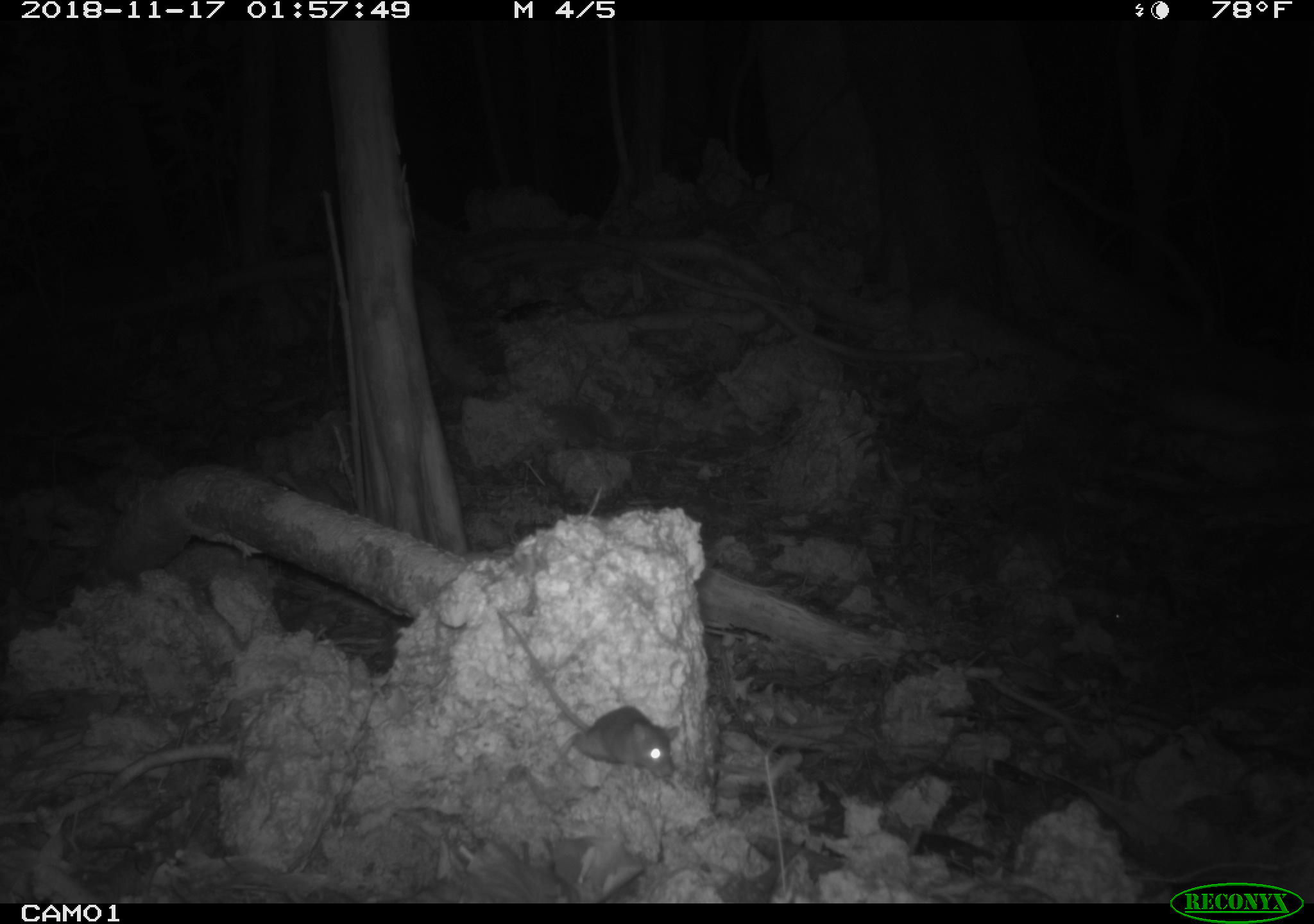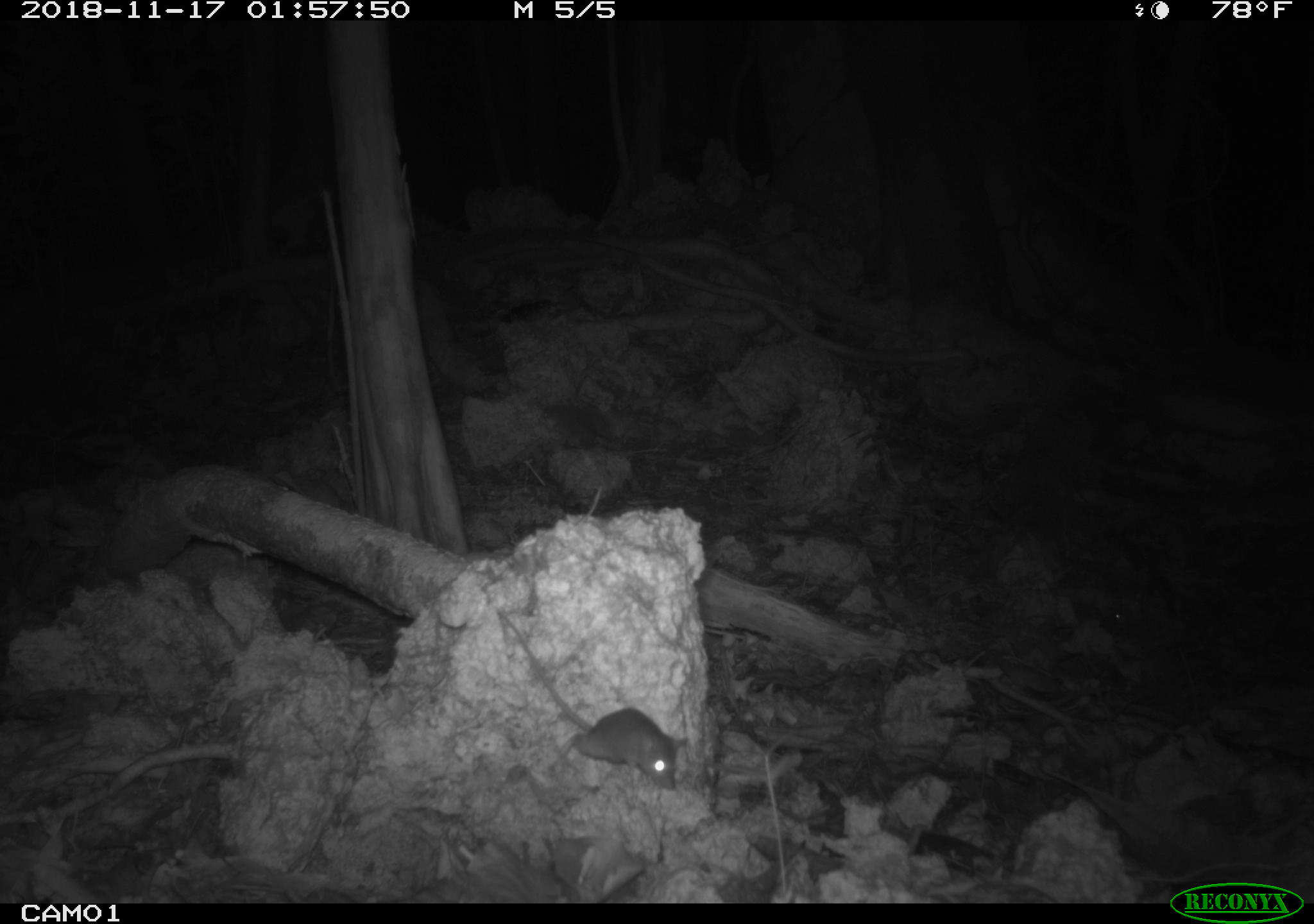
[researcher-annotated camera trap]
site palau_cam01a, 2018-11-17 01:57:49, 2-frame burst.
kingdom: Animalia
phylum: Chordata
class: Mammalia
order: Rodentia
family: Muridae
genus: Rattus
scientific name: Rattus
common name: rat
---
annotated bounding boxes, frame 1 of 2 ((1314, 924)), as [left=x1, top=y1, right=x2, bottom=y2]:
rat: [left=490, top=605, right=672, bottom=782]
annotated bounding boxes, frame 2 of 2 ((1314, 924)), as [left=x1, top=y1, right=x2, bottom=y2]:
rat: [left=491, top=607, right=676, bottom=790]